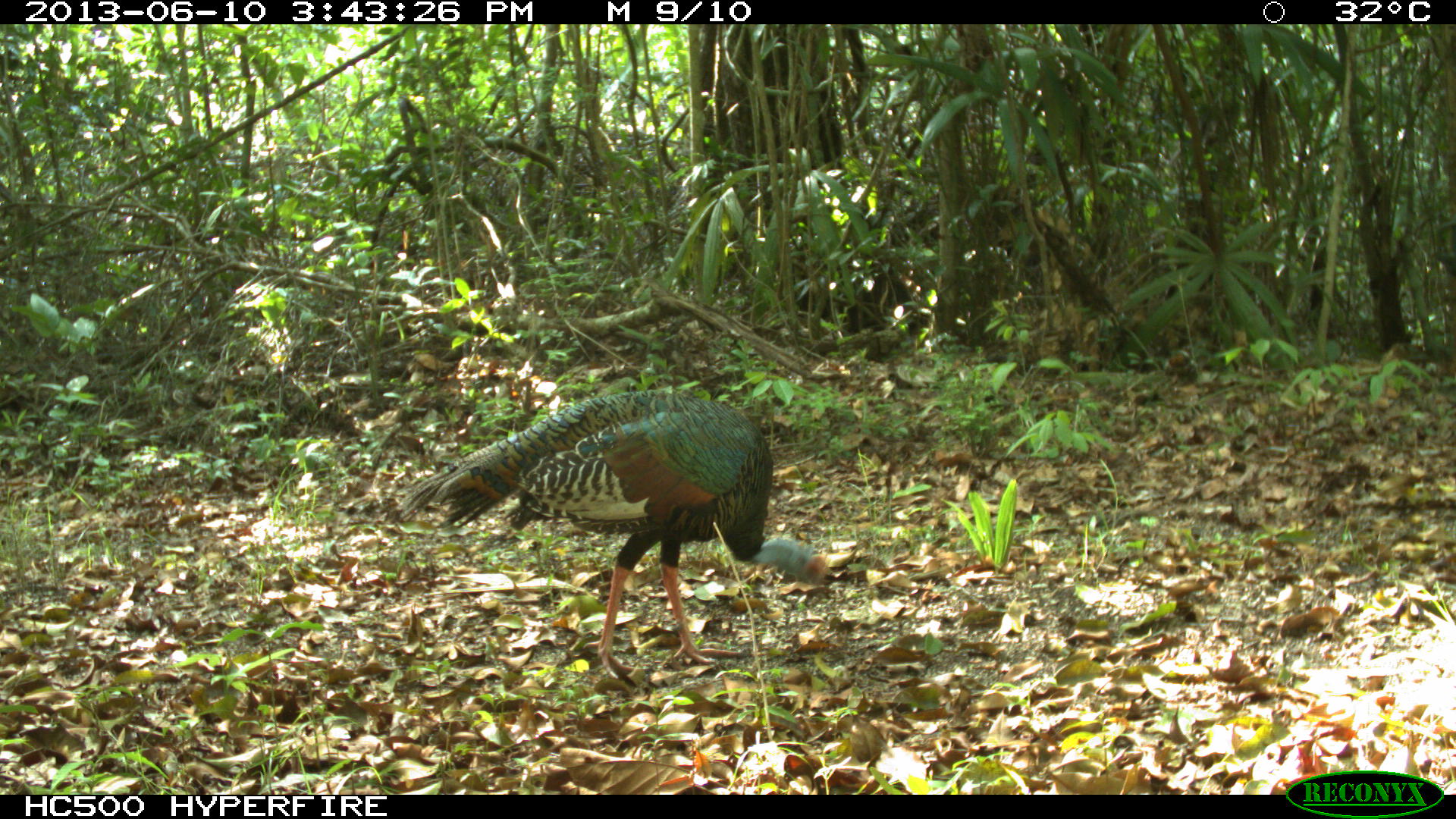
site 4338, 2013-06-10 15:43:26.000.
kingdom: Animalia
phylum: Chordata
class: Aves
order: Galliformes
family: Phasianidae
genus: Meleagris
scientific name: Meleagris ocellata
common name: ocellated turkey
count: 1